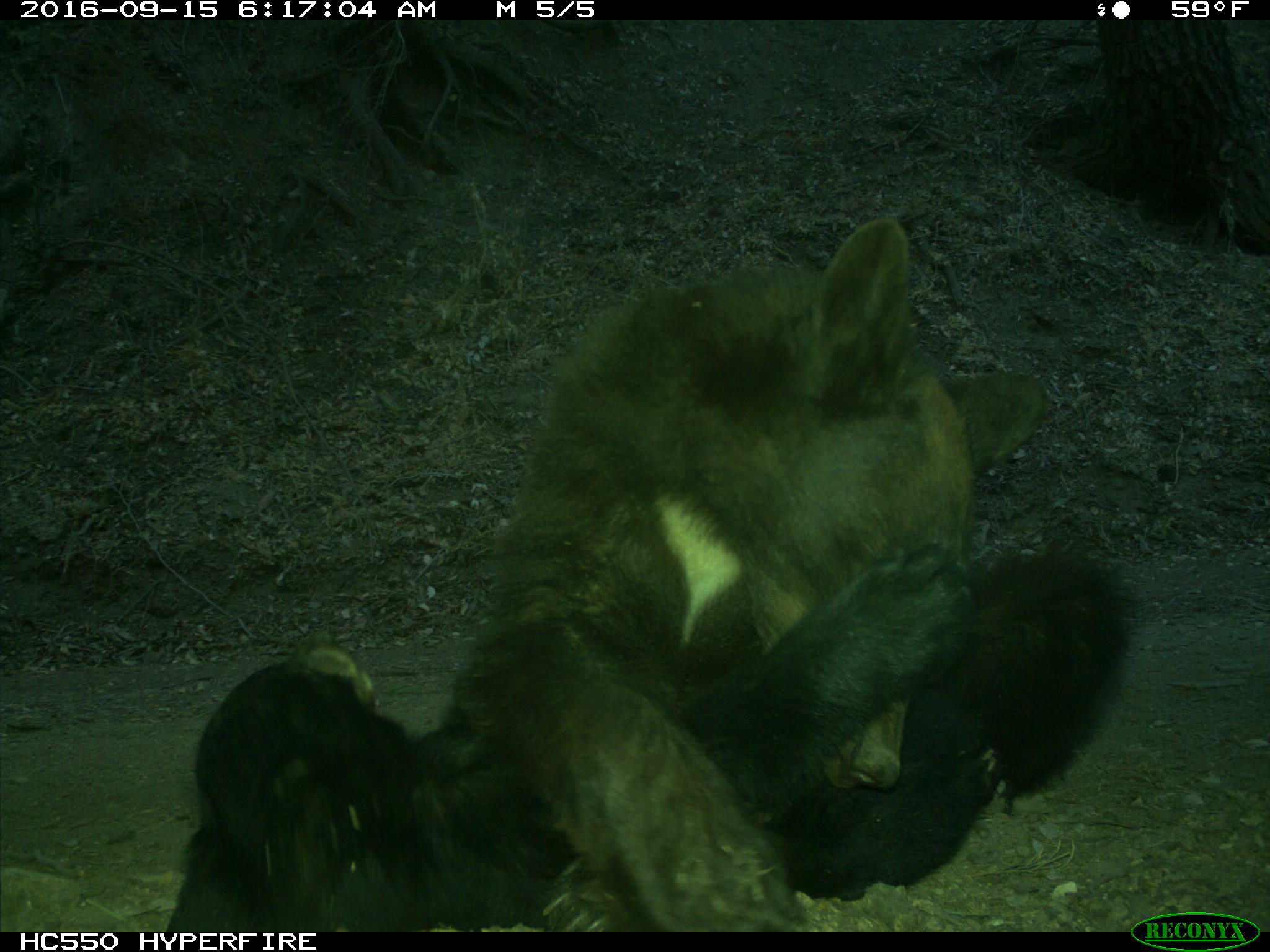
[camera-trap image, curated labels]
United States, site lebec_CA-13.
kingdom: Animalia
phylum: Chordata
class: Mammalia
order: Carnivora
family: Ursidae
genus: Ursus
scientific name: Ursus americanus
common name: american black bear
Ursus americanus (american black bear).